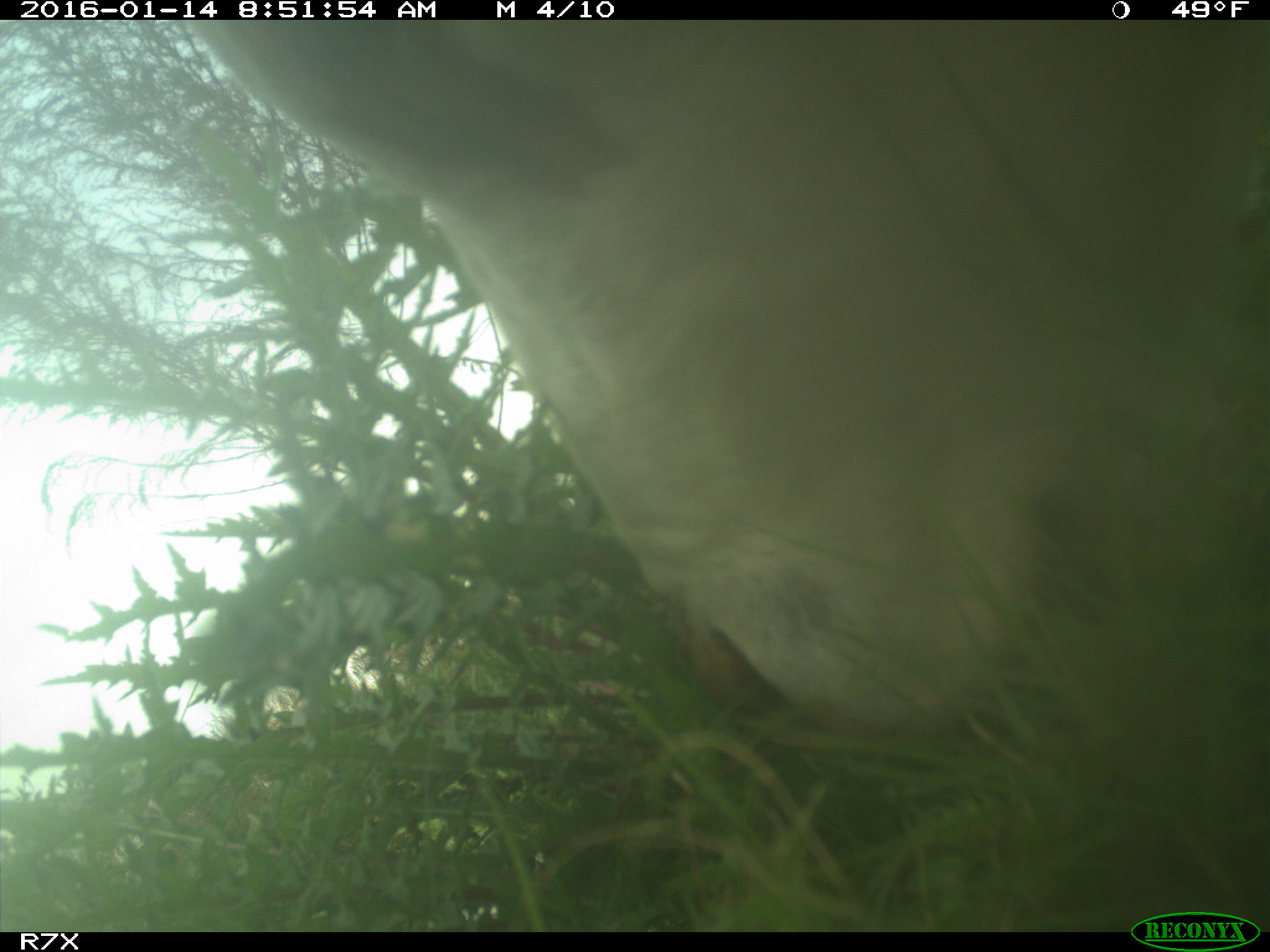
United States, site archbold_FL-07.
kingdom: Animalia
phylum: Chordata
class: Mammalia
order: Artiodactyla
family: Bovidae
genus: Bos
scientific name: Bos taurus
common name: domestic cow